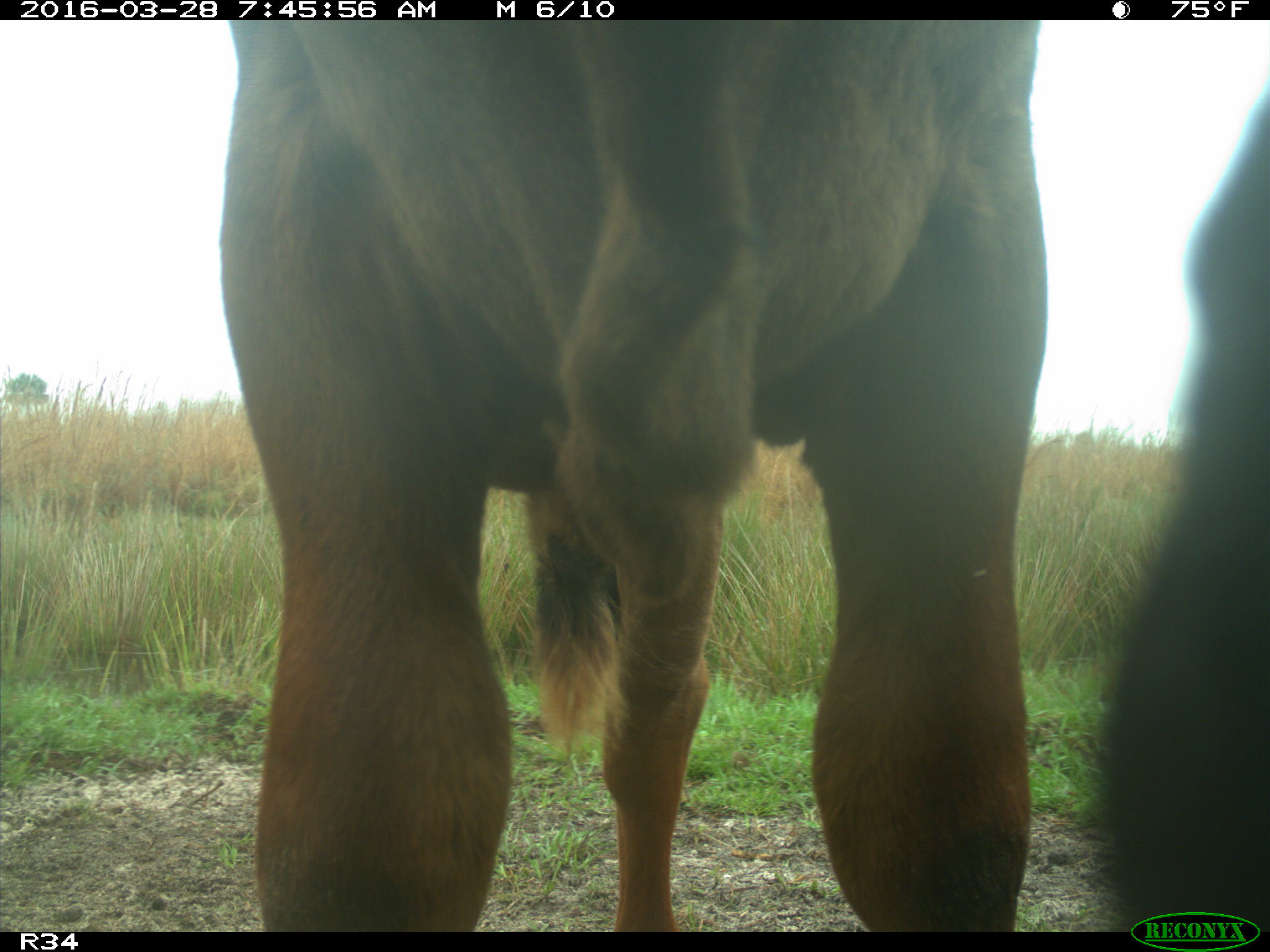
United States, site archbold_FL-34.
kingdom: Animalia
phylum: Chordata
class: Mammalia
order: Artiodactyla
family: Bovidae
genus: Bos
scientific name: Bos taurus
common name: domestic cow